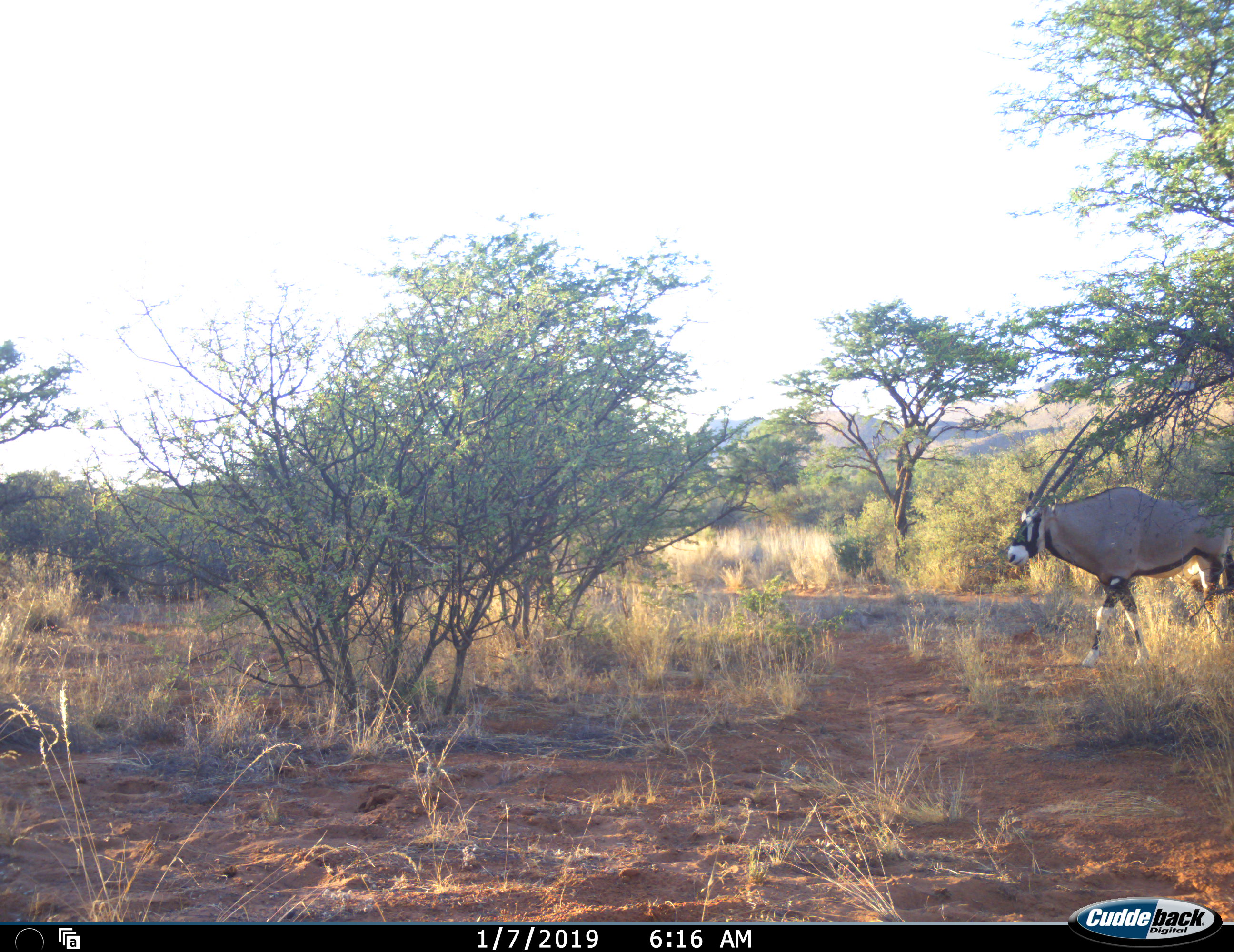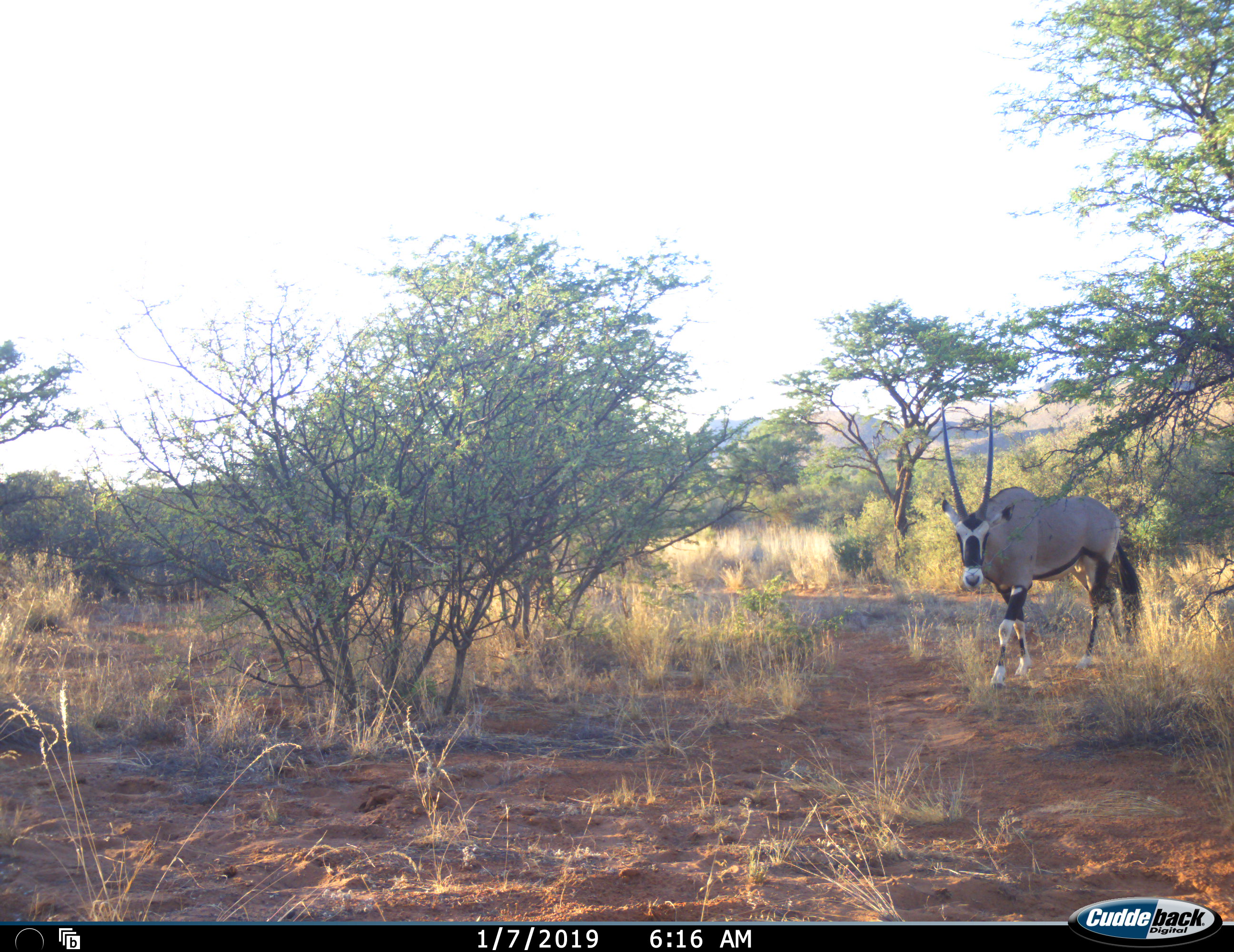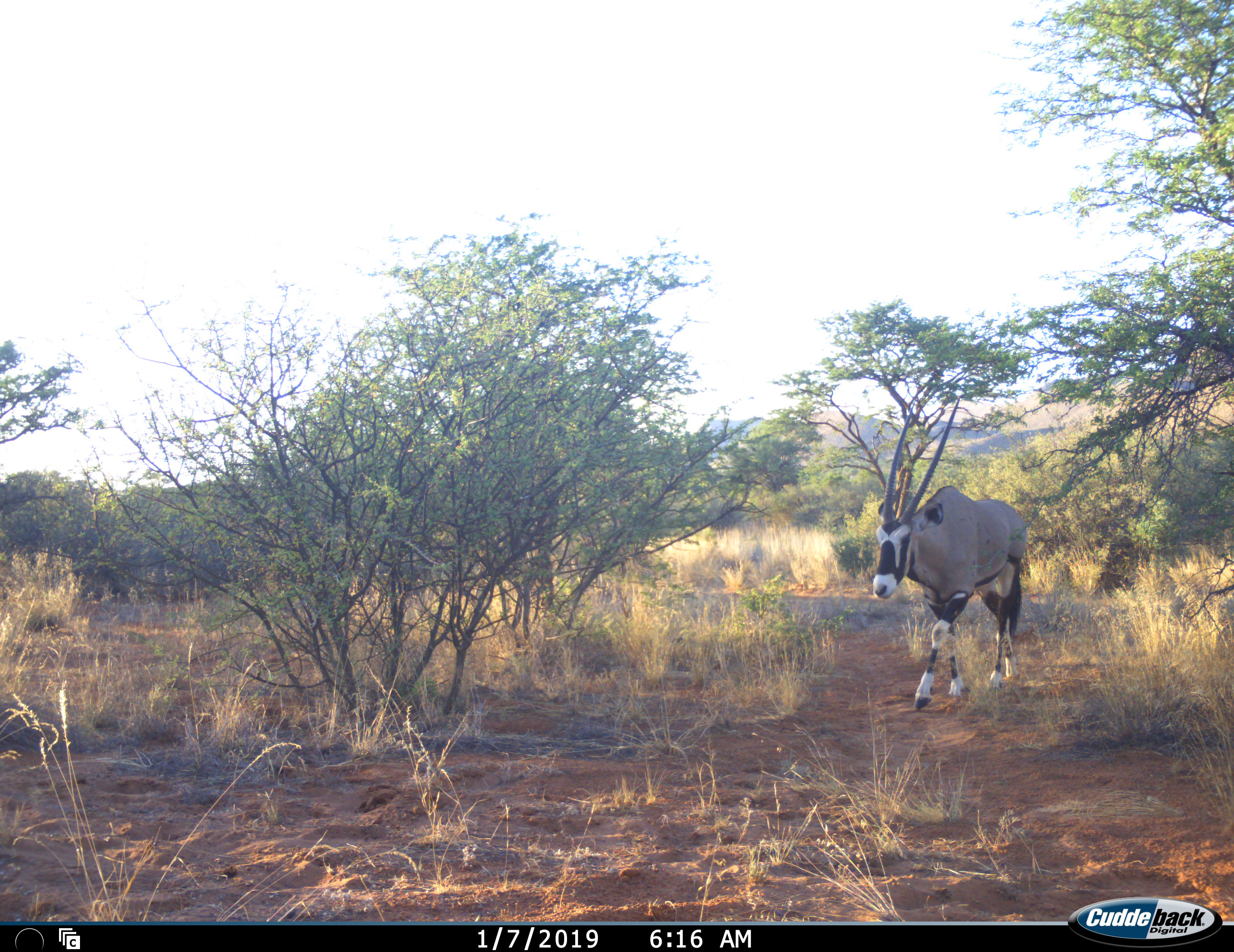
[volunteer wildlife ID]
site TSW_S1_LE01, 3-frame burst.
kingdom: Animalia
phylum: Chordata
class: Mammalia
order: Artiodactyla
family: Bovidae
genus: Oryx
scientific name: Oryx gazella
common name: gemsbok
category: oryx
Oryx (gemsbok) (Oryx gazella), count 1. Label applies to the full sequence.